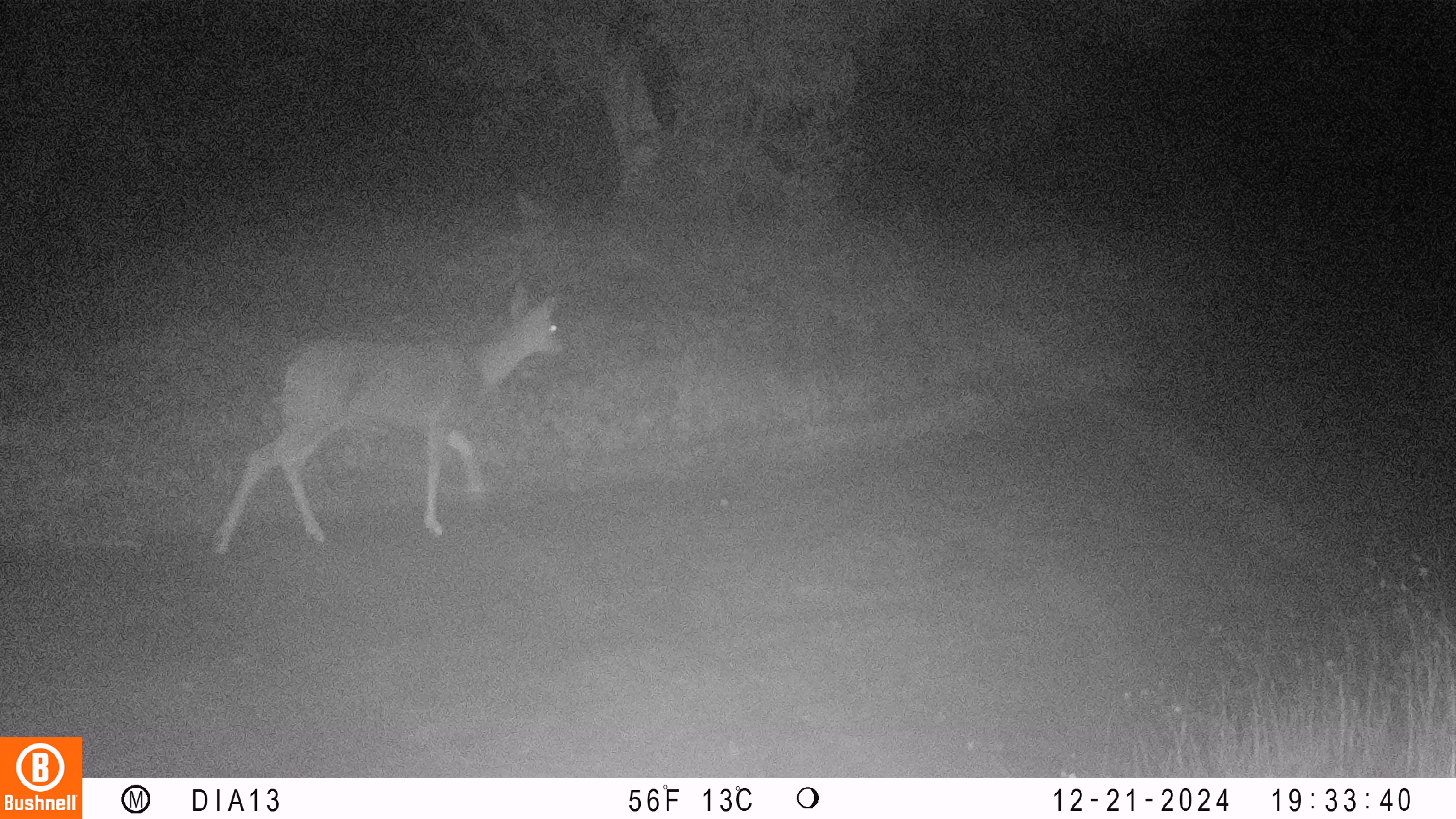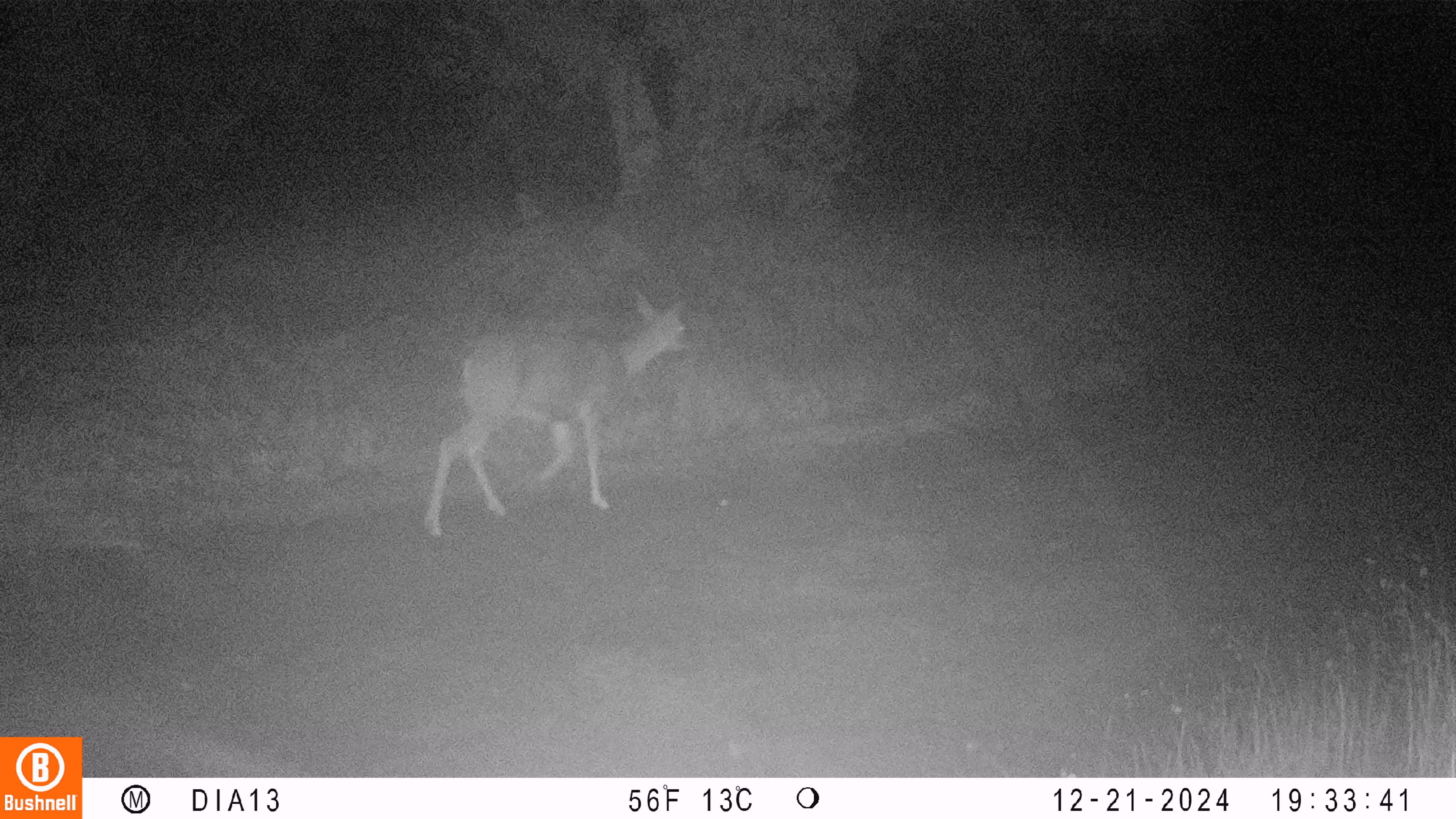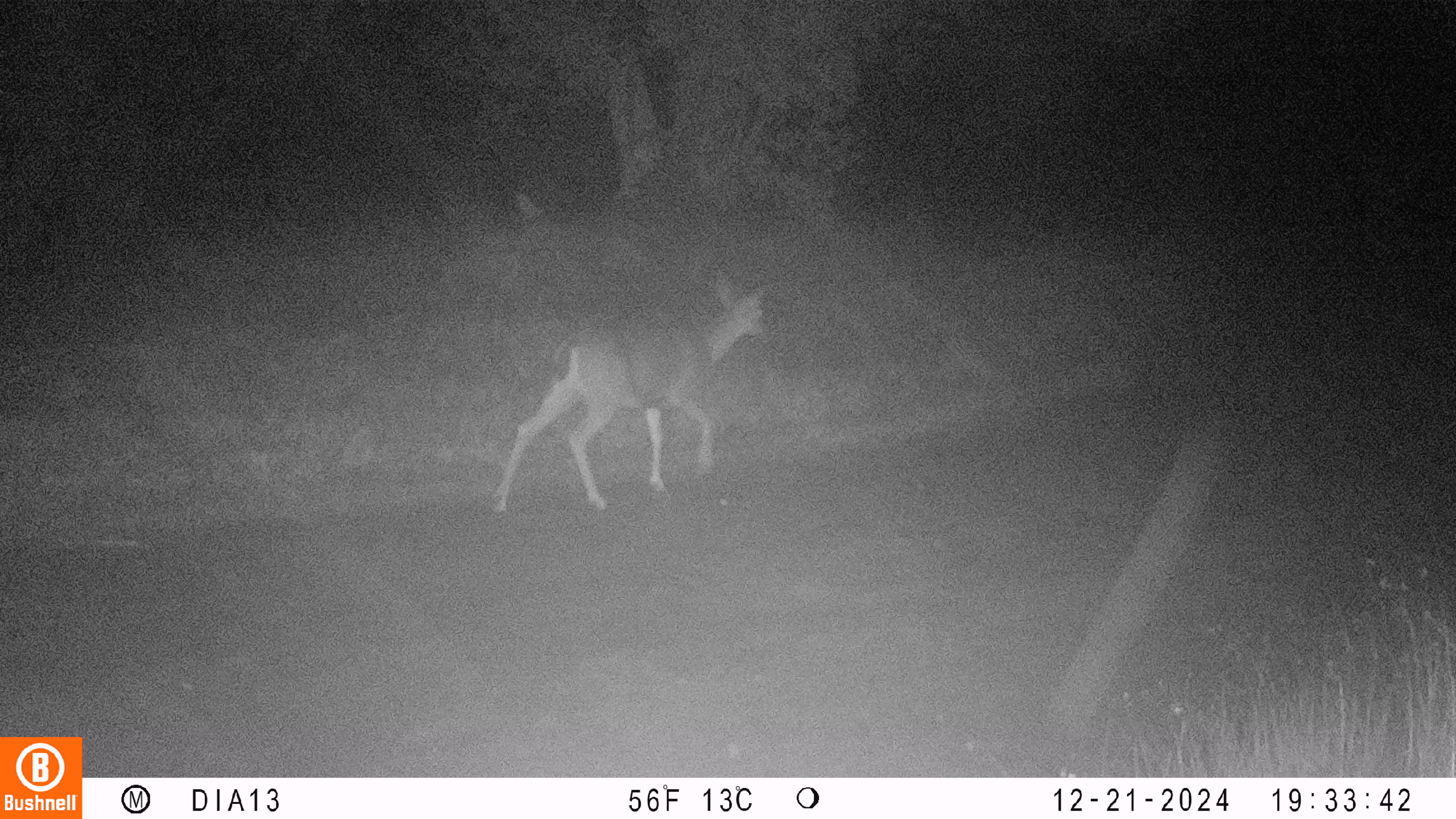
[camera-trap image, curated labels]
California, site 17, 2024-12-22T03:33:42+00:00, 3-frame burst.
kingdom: Animalia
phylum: Chordata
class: Mammalia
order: Artiodactyla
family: Cervidae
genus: Odocoileus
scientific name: Odocoileus hemionus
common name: mule deer